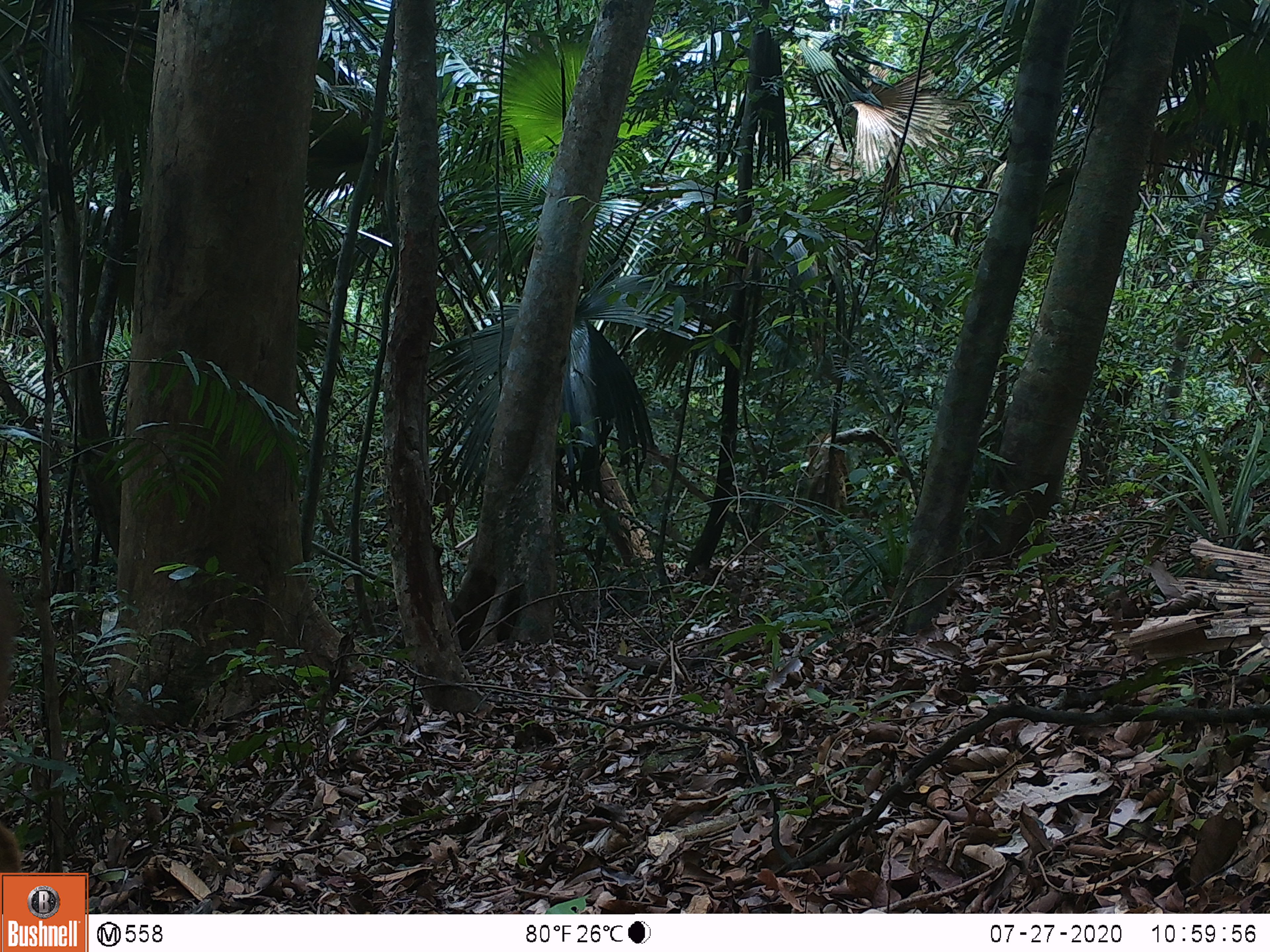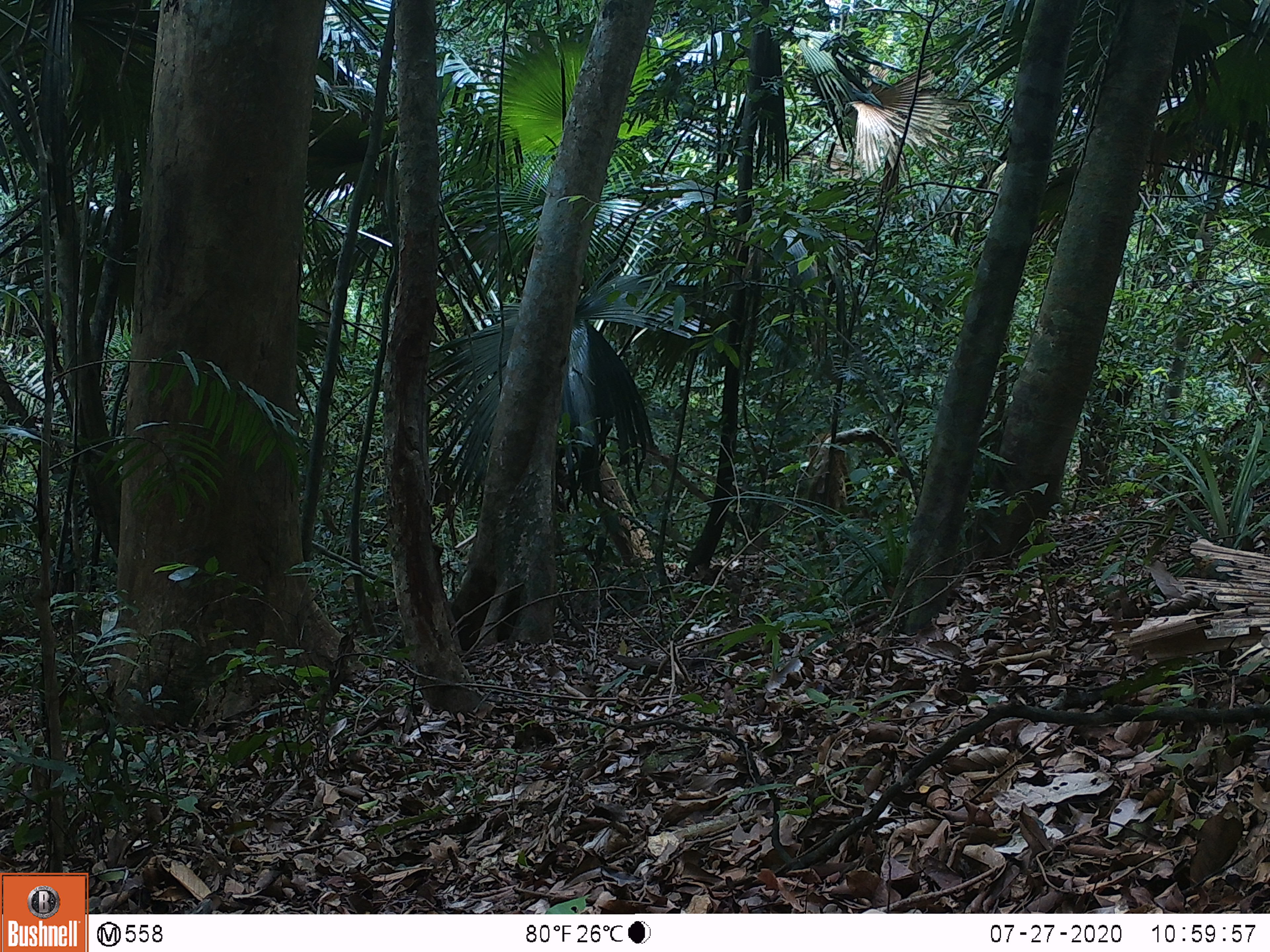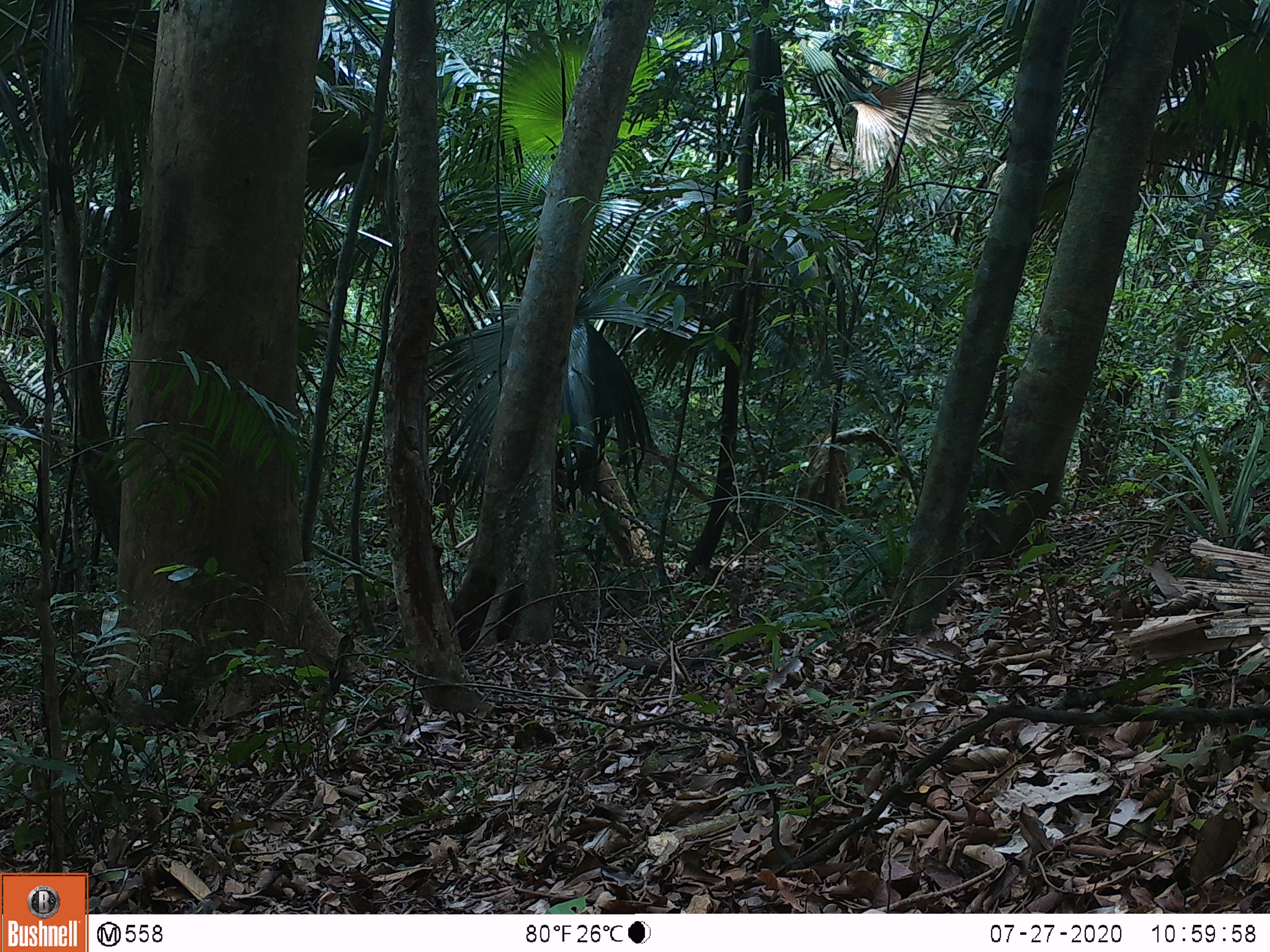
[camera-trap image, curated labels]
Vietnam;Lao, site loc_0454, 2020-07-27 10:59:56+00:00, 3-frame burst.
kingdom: Animalia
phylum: Chordata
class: Mammalia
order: Artiodactyla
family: Cervidae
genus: Muntiacus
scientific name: Muntiacus vuquangensis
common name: large-antlered muntjac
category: large antlered muntjac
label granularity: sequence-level